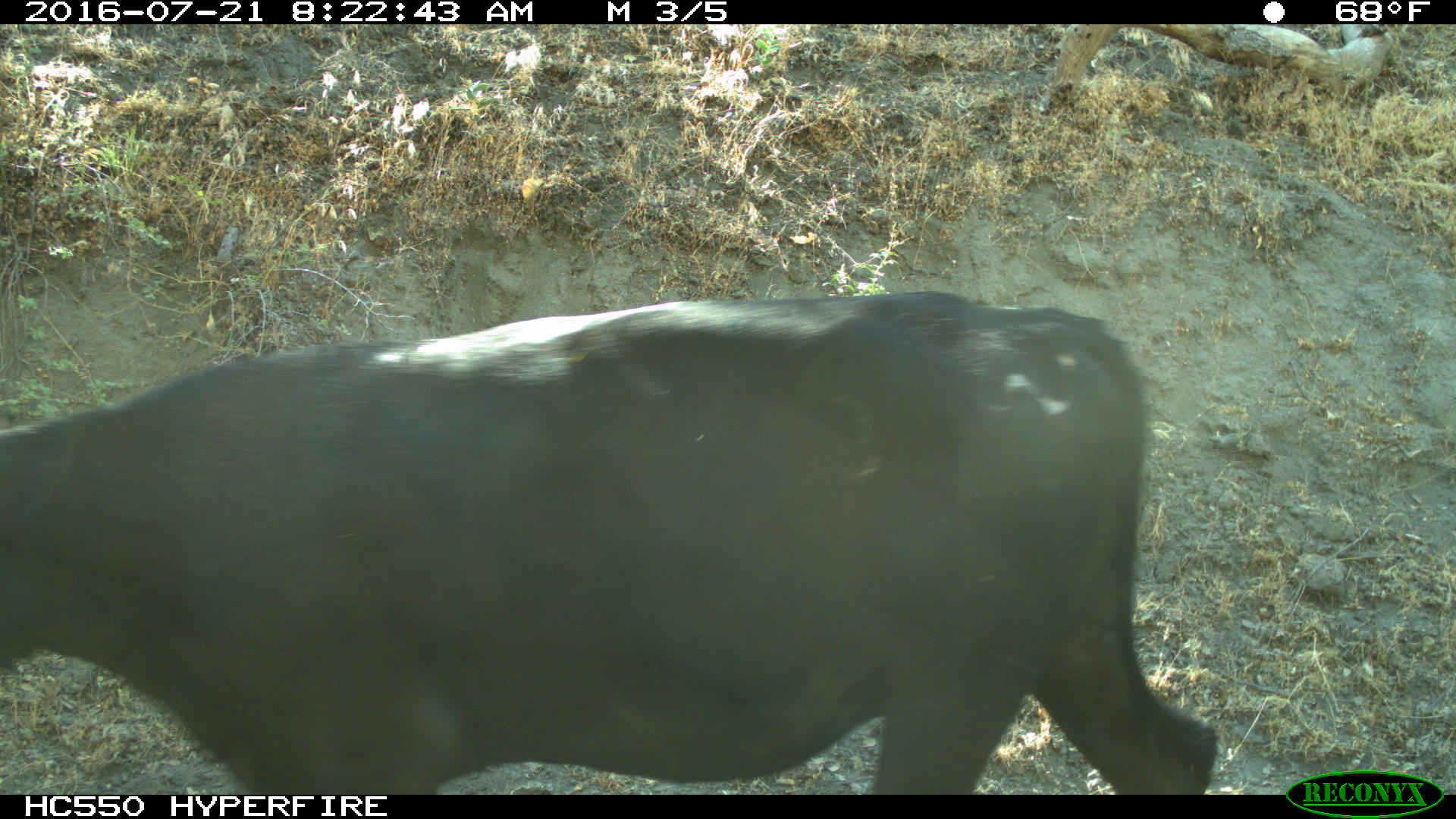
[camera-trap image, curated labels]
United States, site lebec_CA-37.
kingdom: Animalia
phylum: Chordata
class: Mammalia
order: Artiodactyla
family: Bovidae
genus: Bos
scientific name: Bos taurus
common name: domestic cow